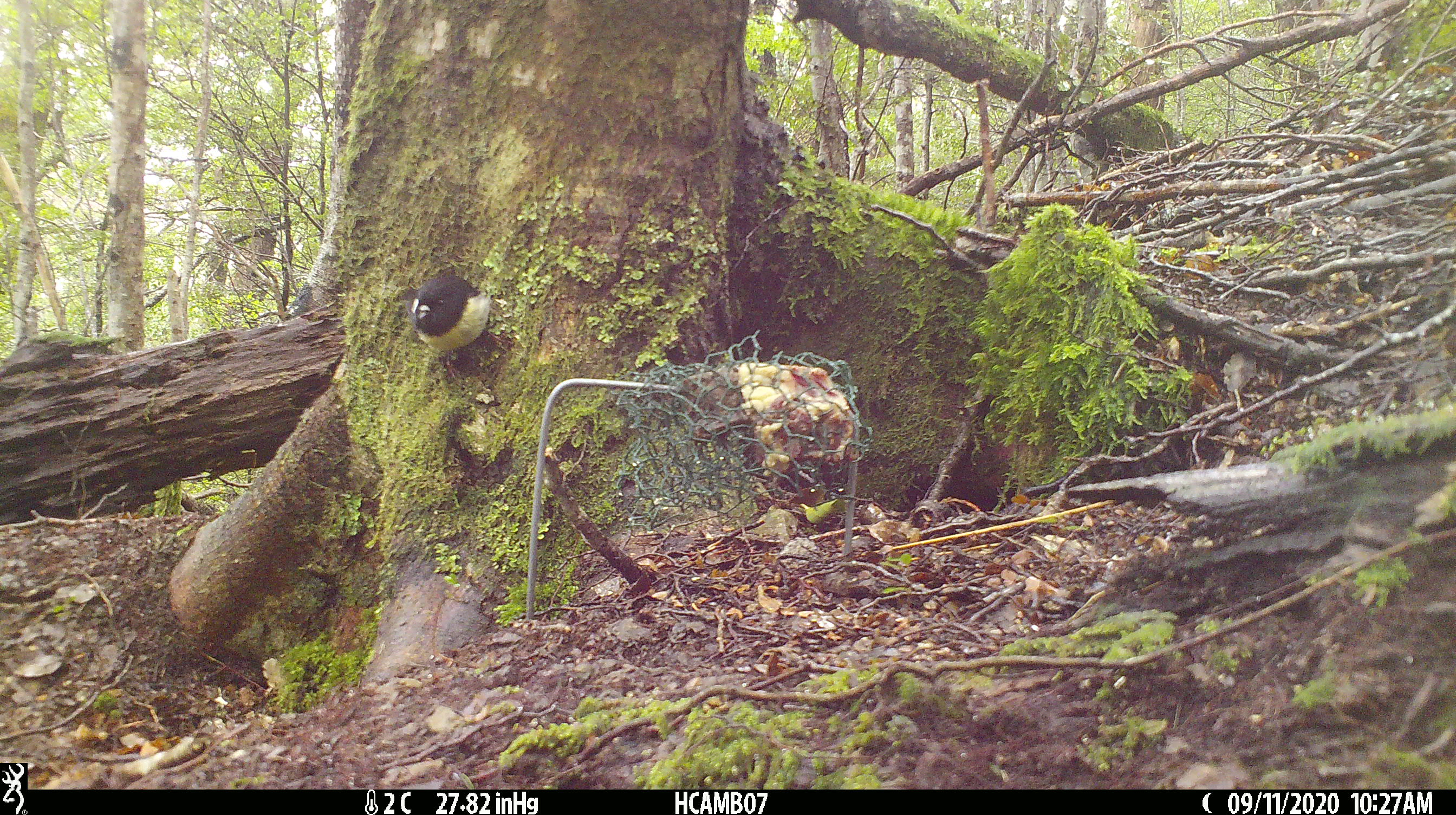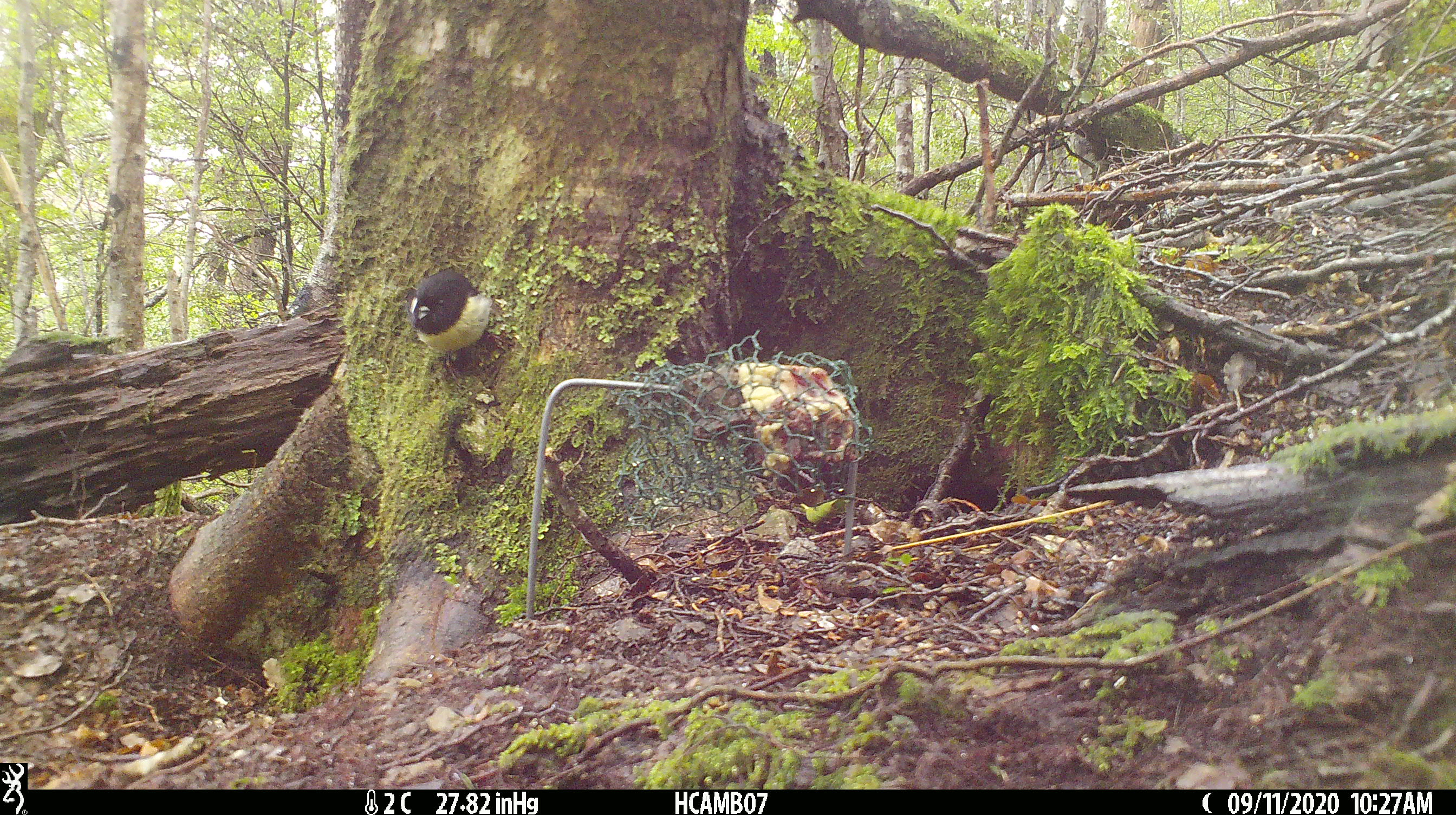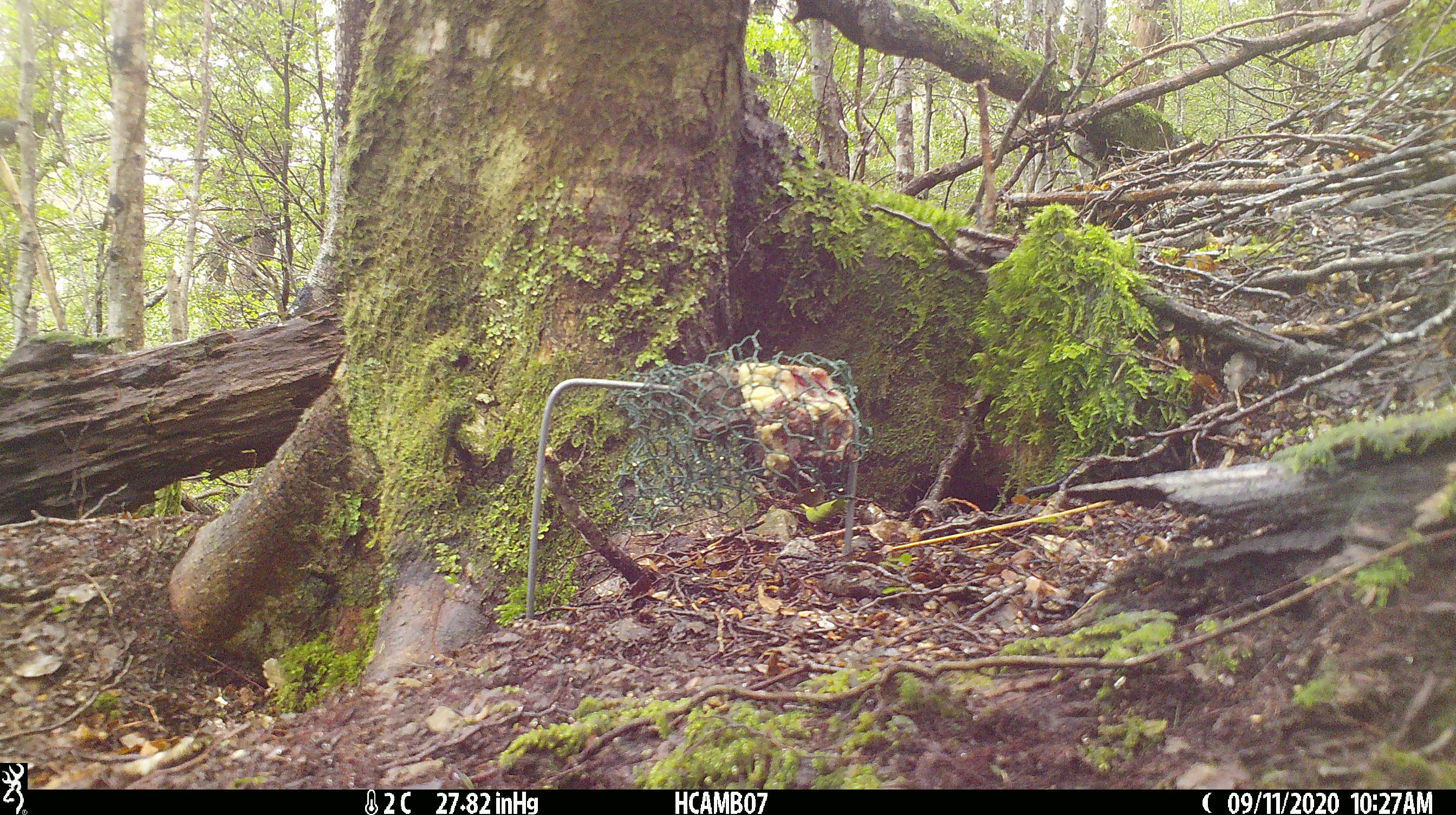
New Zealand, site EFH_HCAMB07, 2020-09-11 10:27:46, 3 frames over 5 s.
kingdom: Animalia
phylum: Chordata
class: Aves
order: Passeriformes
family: Petroicidae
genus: Petroica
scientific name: Petroica macrocephala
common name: tomtit